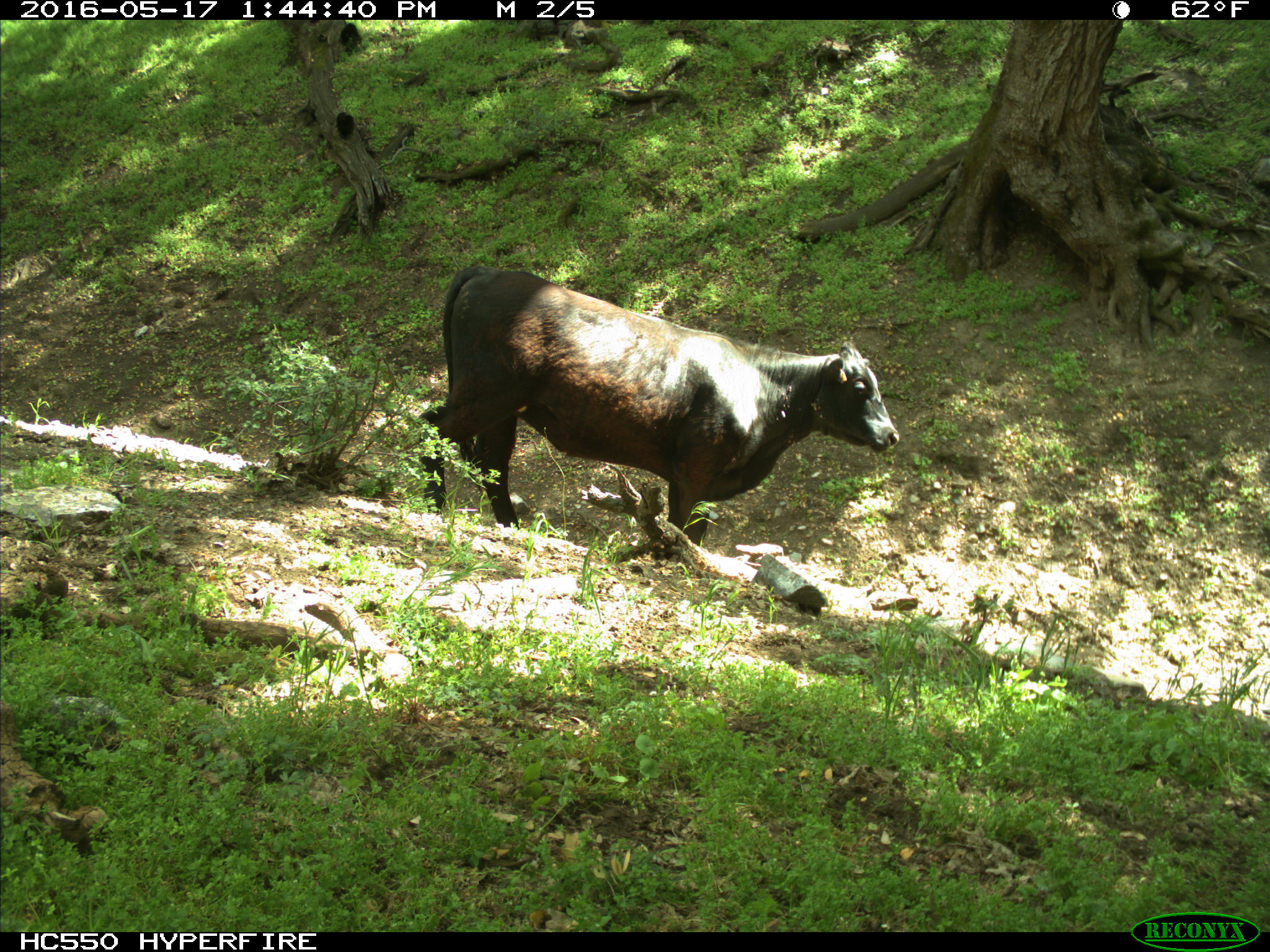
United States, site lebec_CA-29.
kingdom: Animalia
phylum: Chordata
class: Mammalia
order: Artiodactyla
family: Bovidae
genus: Bos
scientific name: Bos taurus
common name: domestic cow